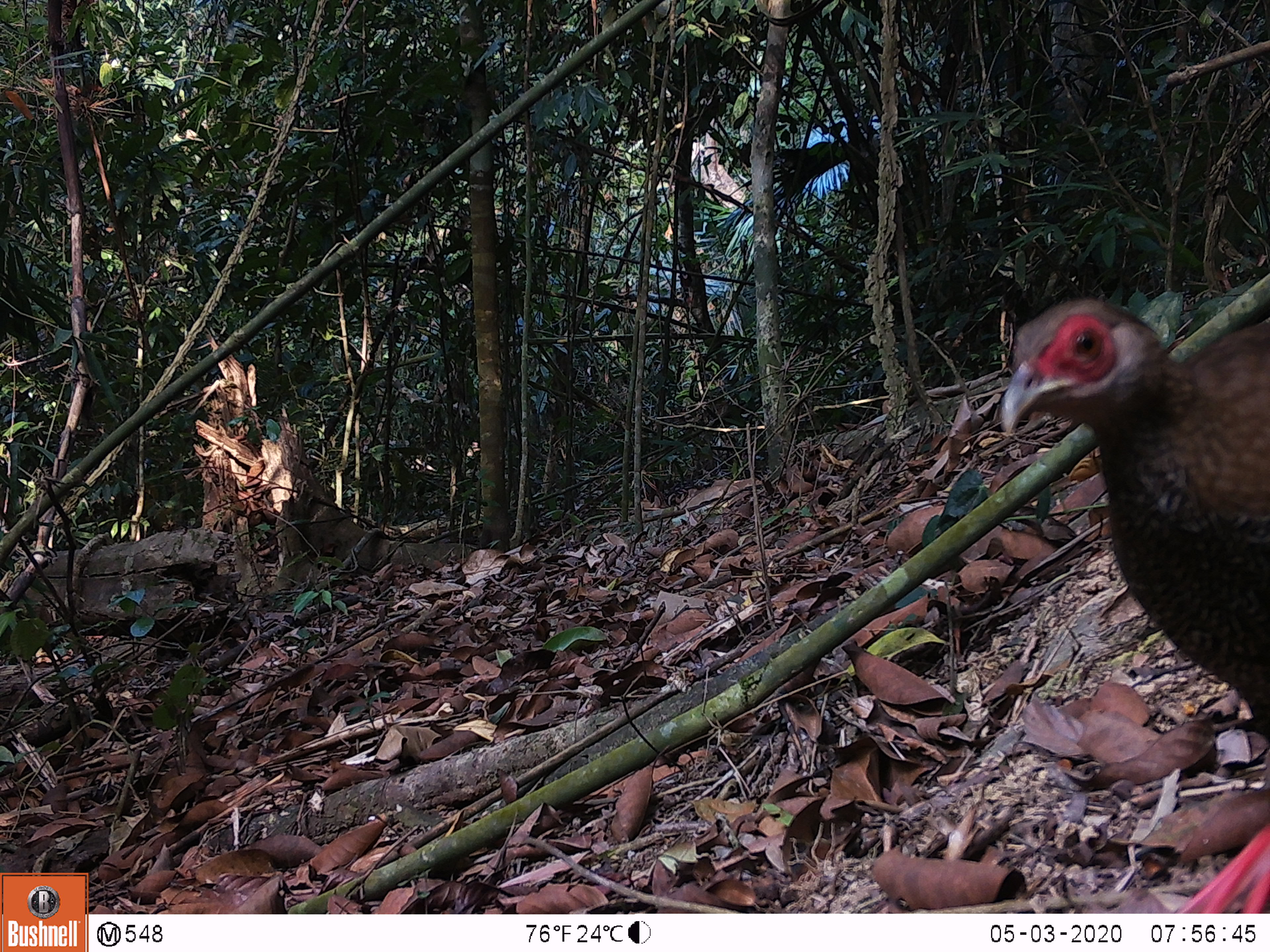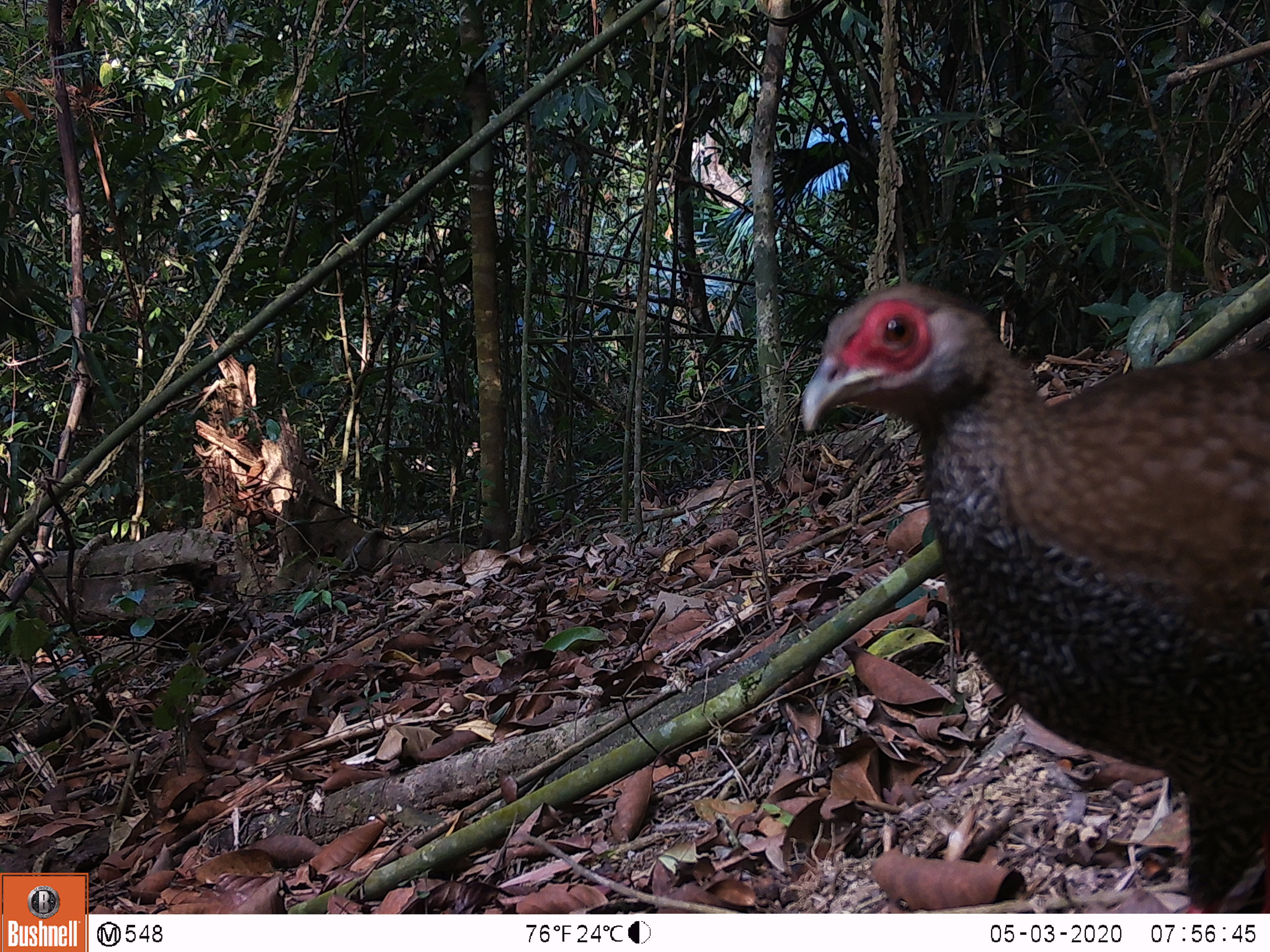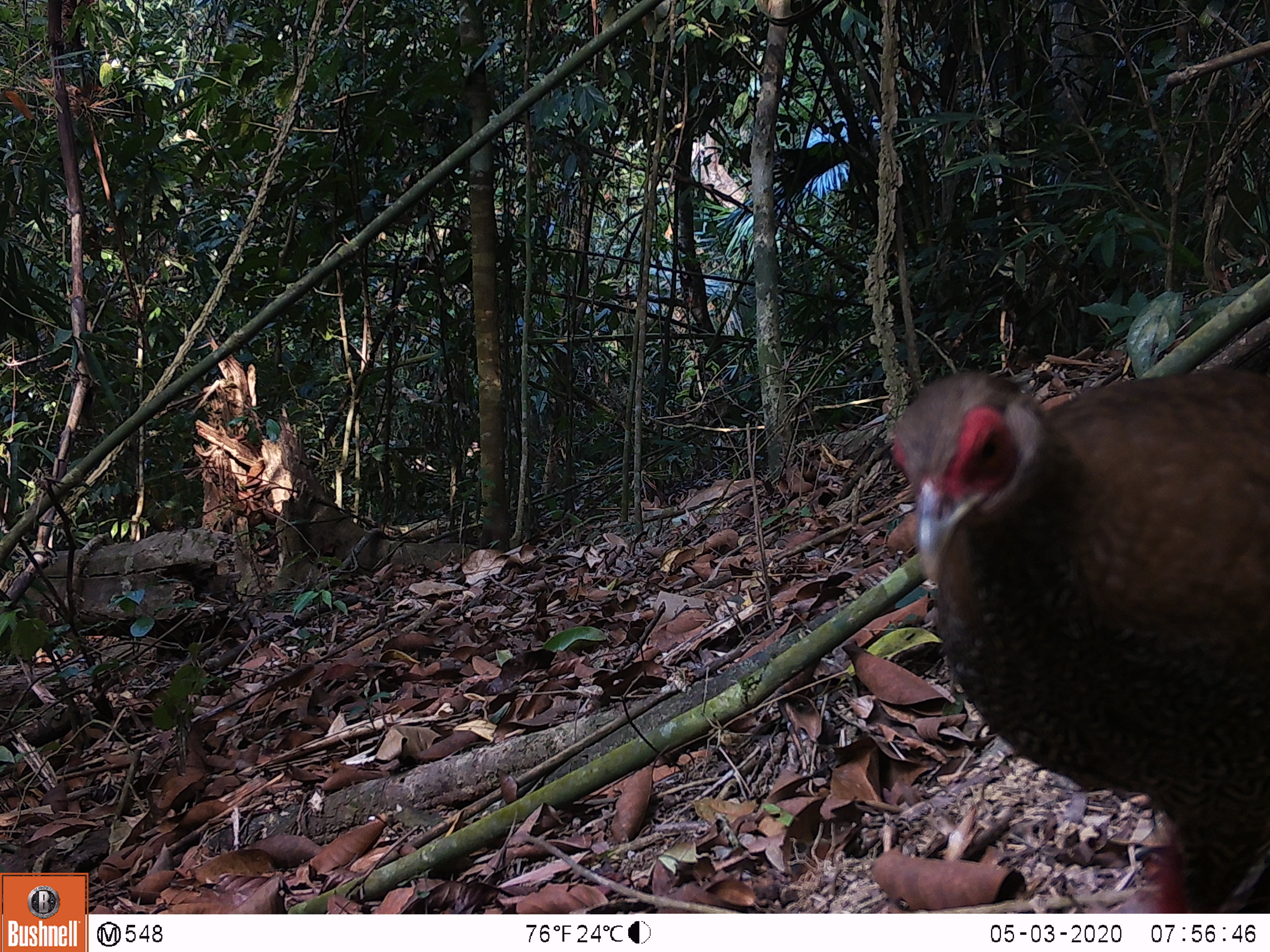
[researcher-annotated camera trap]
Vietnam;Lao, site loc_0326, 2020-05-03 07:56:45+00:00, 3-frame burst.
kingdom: Animalia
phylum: Chordata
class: Aves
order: Galliformes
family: Phasianidae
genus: Lophura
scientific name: Lophura nycthemera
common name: silver pheasant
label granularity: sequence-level